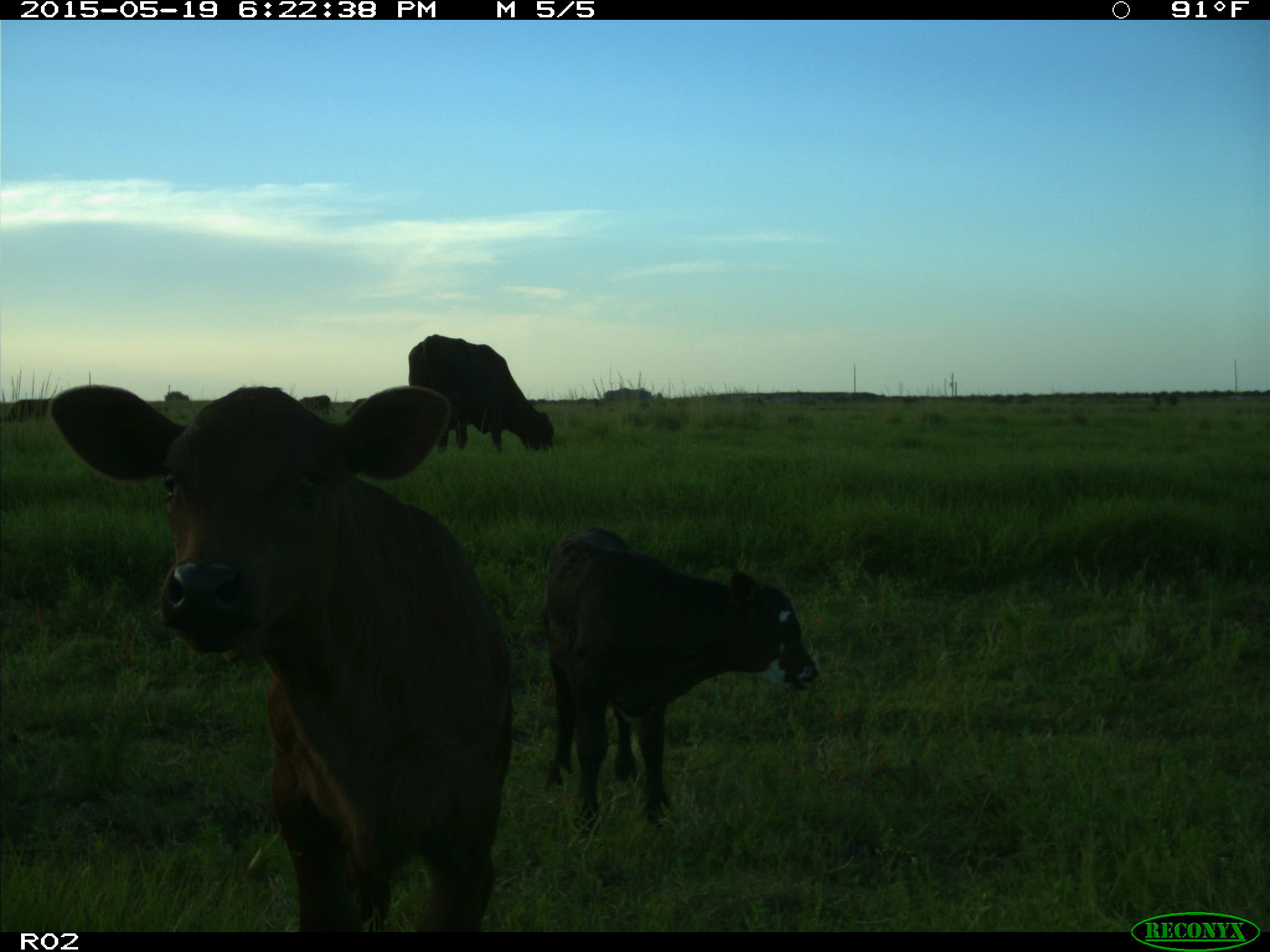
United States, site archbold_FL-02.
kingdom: Animalia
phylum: Chordata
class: Mammalia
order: Artiodactyla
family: Bovidae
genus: Bos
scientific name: Bos taurus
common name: domestic cow